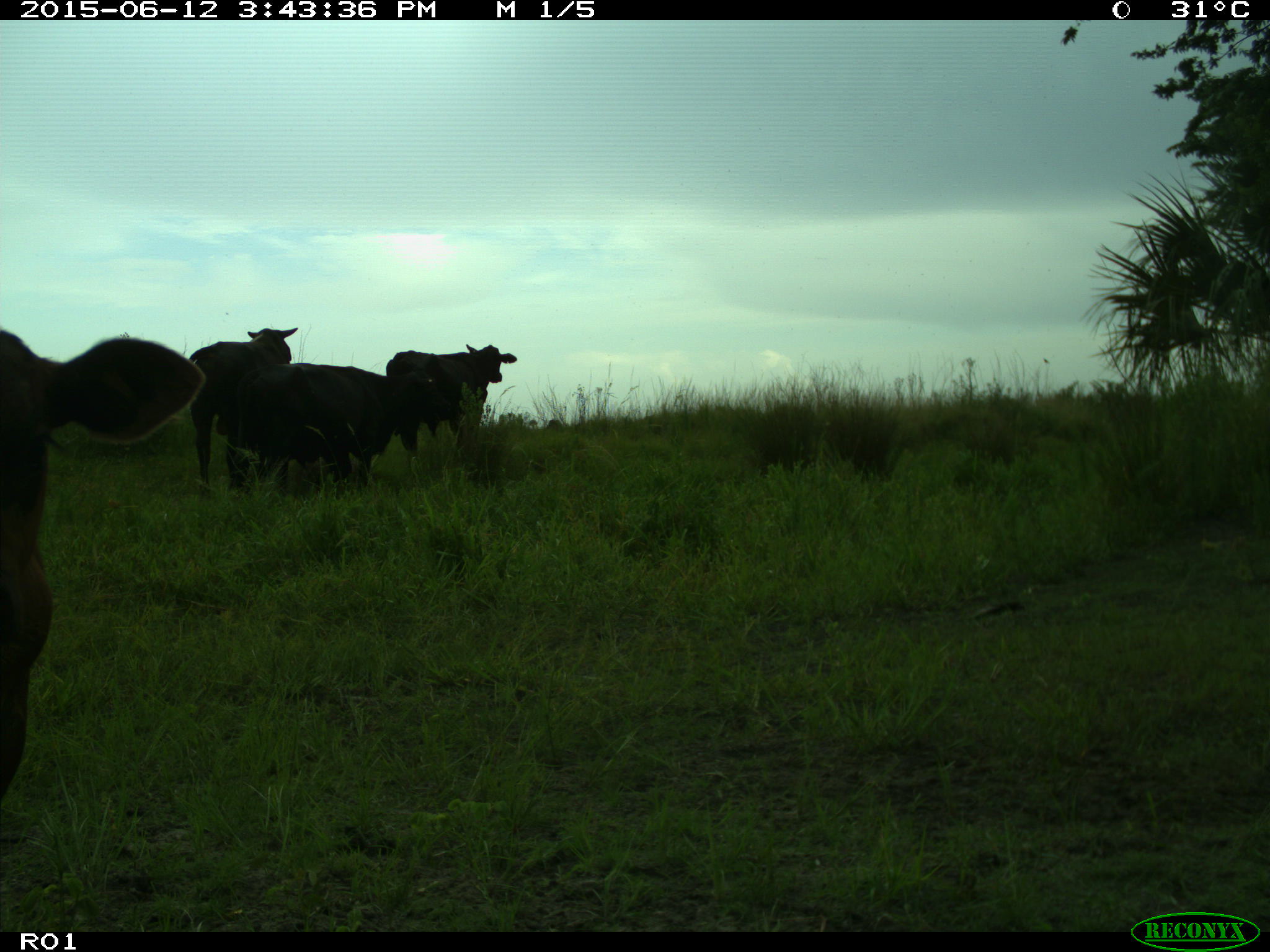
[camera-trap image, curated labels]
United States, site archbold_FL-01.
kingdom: Animalia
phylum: Chordata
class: Mammalia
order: Artiodactyla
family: Bovidae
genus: Bos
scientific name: Bos taurus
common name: domestic cow